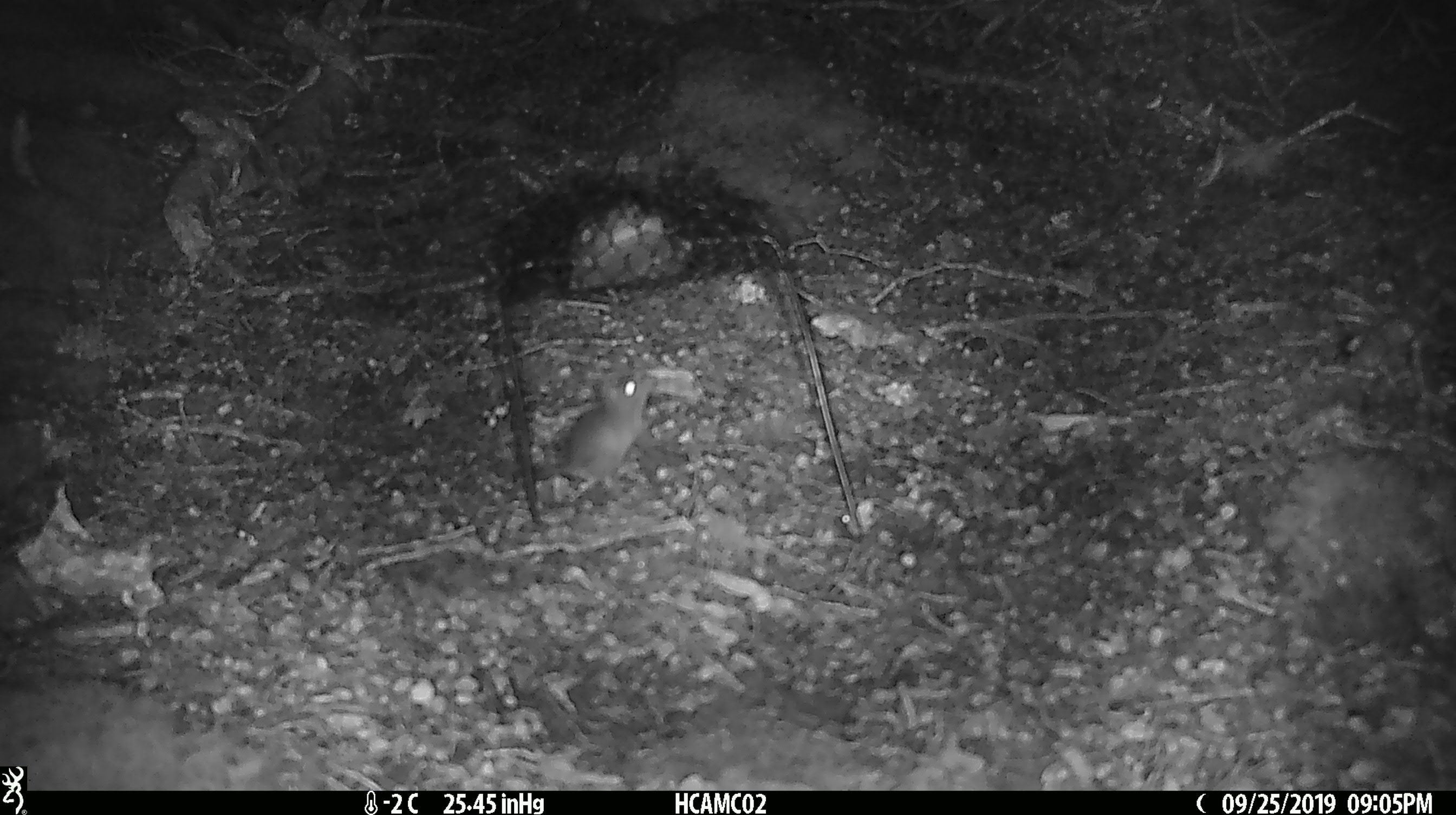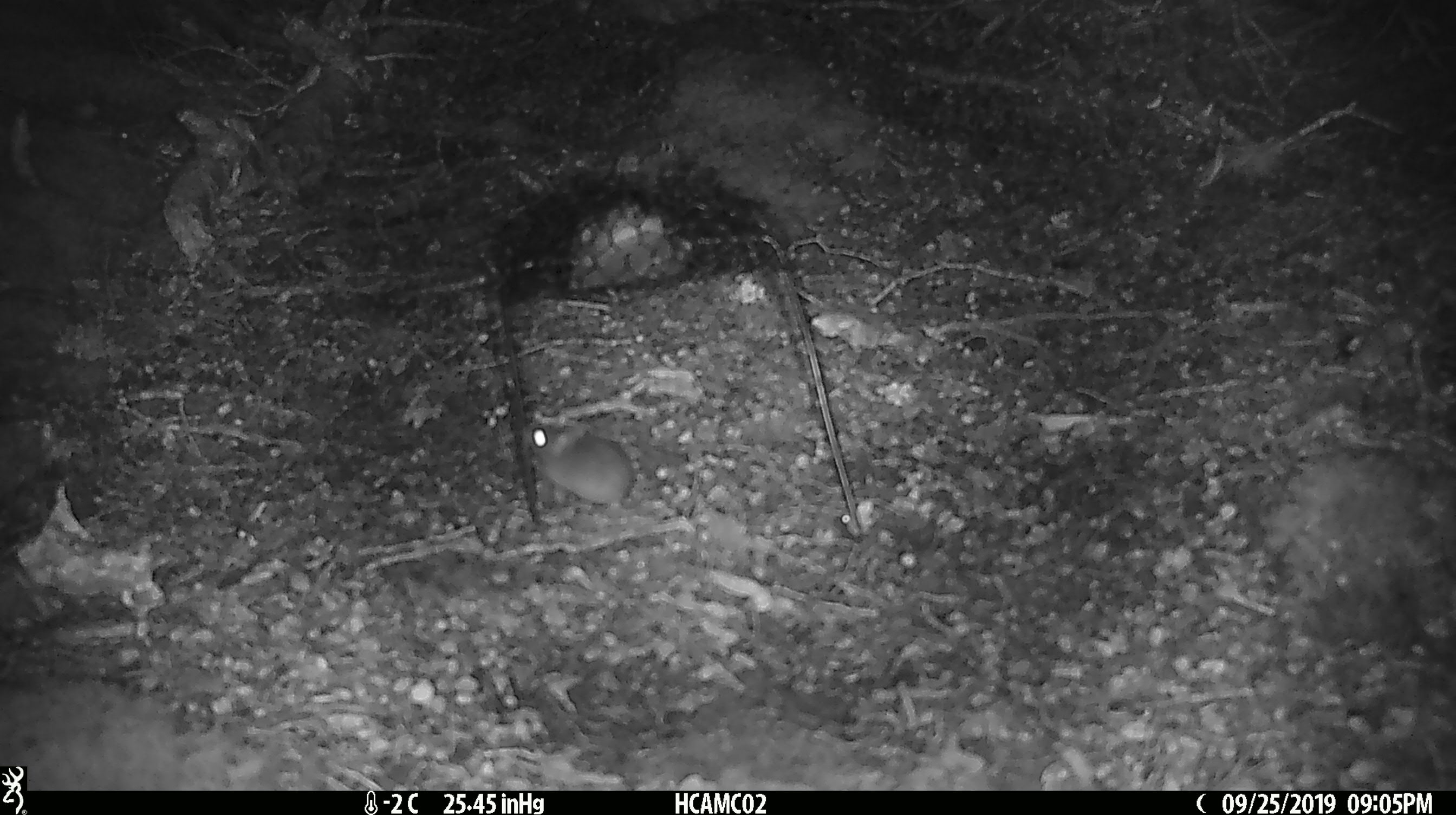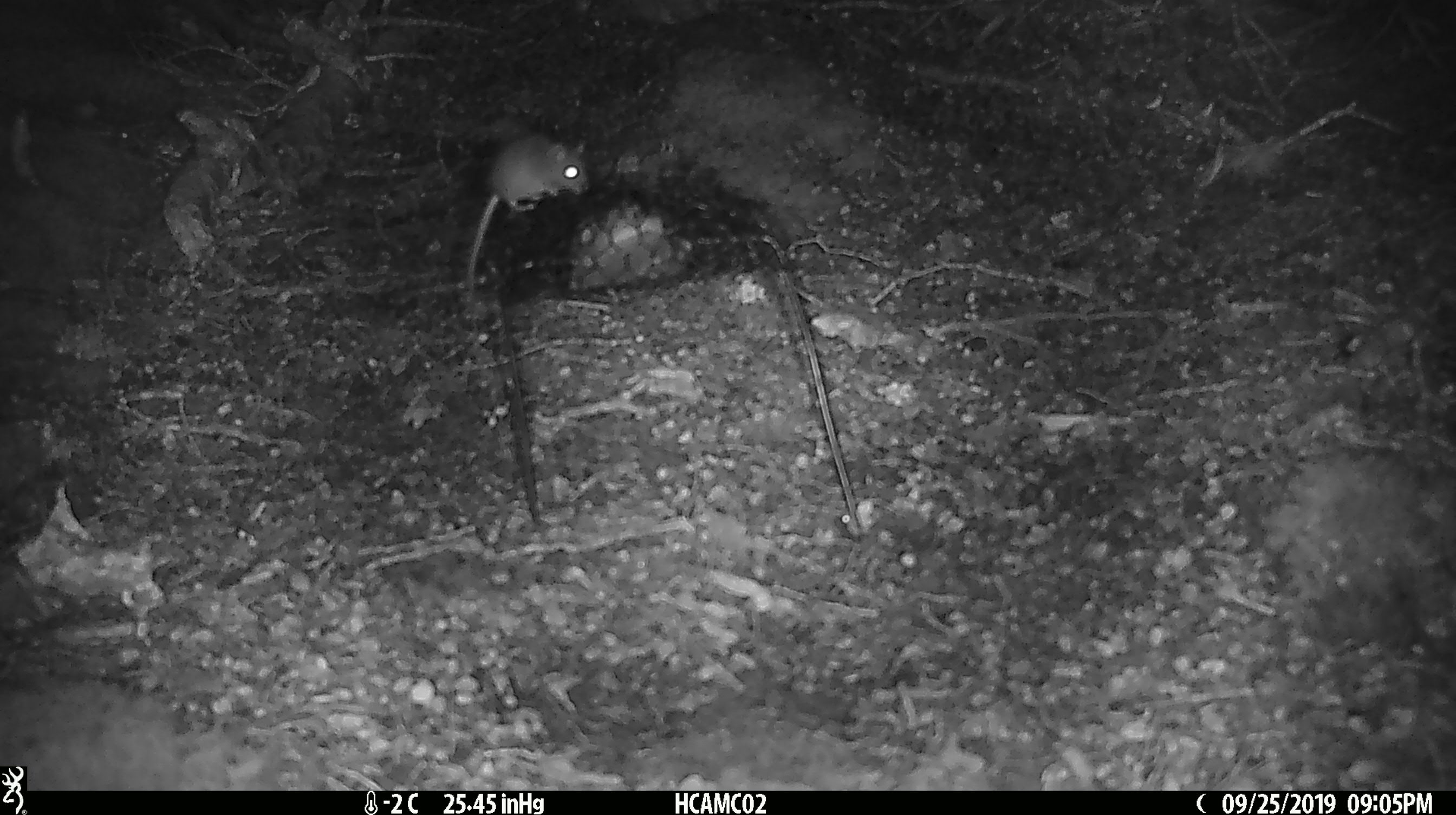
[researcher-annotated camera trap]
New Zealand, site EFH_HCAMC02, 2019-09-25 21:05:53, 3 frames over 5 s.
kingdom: Animalia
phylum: Chordata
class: Mammalia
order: Rodentia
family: Muridae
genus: Mus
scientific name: Mus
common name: mouse